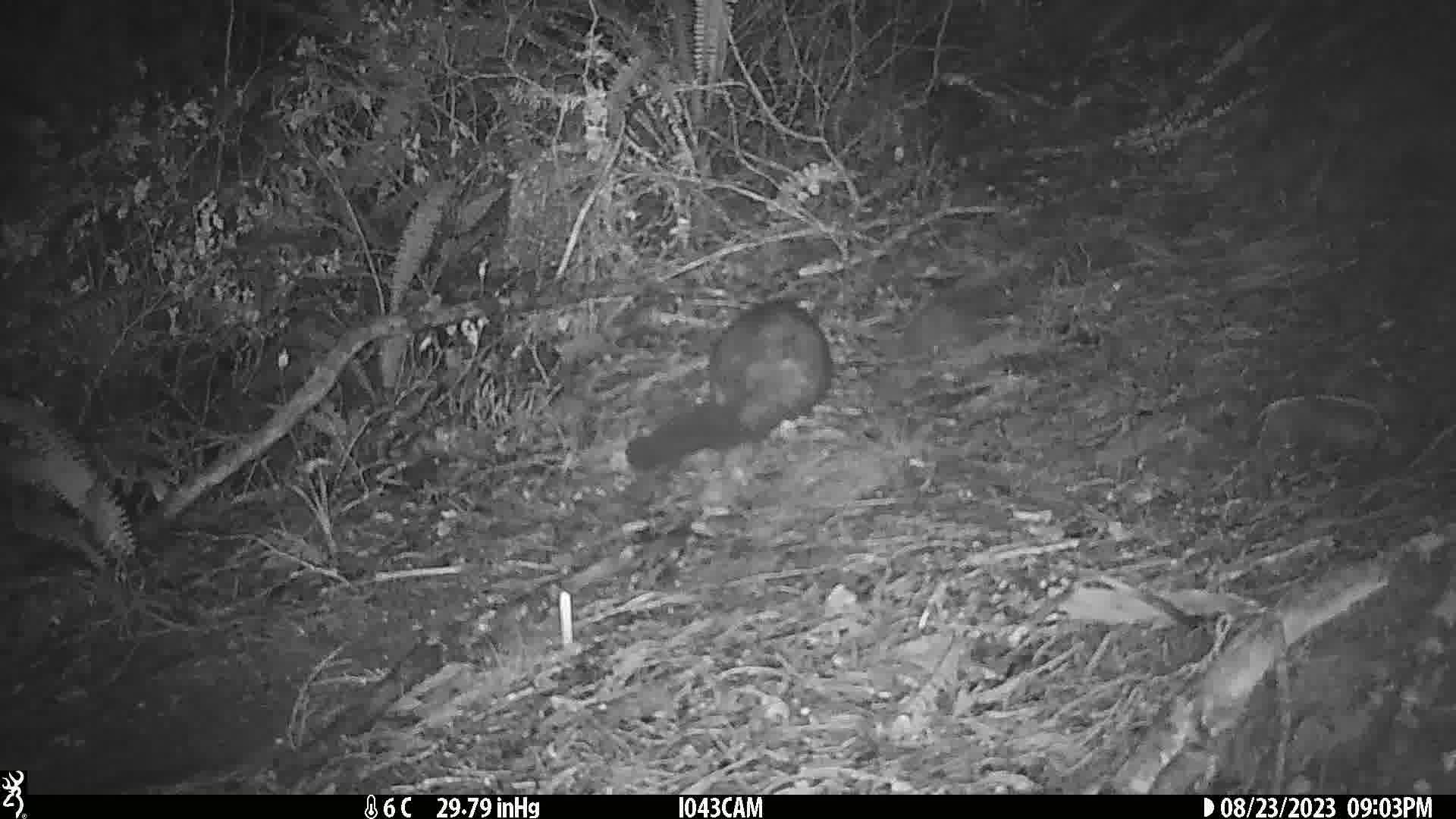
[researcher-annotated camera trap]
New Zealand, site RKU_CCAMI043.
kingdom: Animalia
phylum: Chordata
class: Mammalia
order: Diprotodontia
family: Phalangeridae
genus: Trichosurus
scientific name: Trichosurus vulpecula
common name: common brushtail possum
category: possum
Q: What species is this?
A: Possum (common brushtail possum) (Trichosurus vulpecula).